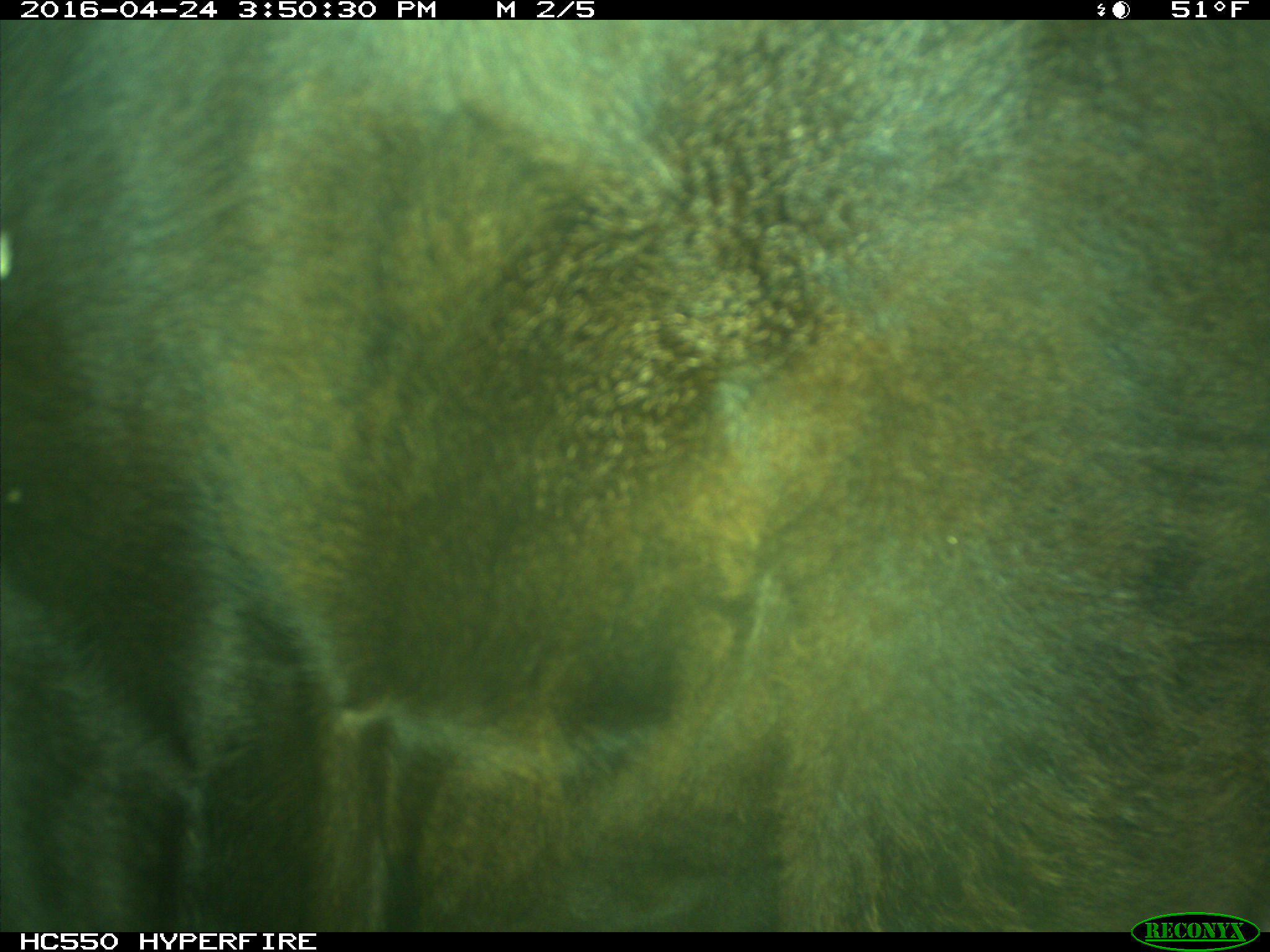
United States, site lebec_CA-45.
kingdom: Animalia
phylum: Chordata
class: Mammalia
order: Artiodactyla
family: Bovidae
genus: Bos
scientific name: Bos taurus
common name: domestic cow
Bos taurus (domestic cow).